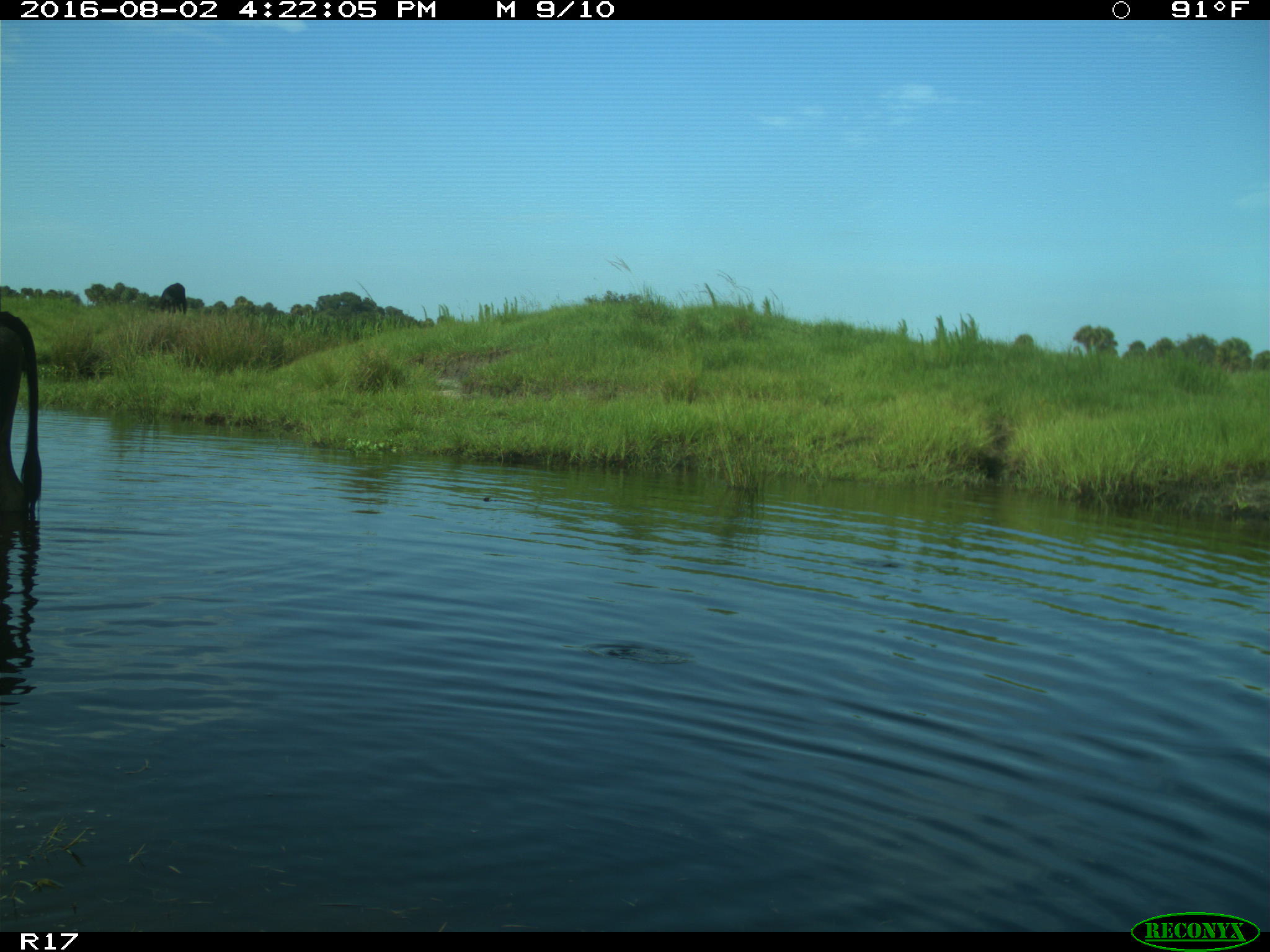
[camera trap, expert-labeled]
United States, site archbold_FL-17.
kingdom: Animalia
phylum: Chordata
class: Mammalia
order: Artiodactyla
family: Bovidae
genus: Bos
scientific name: Bos taurus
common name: domestic cow